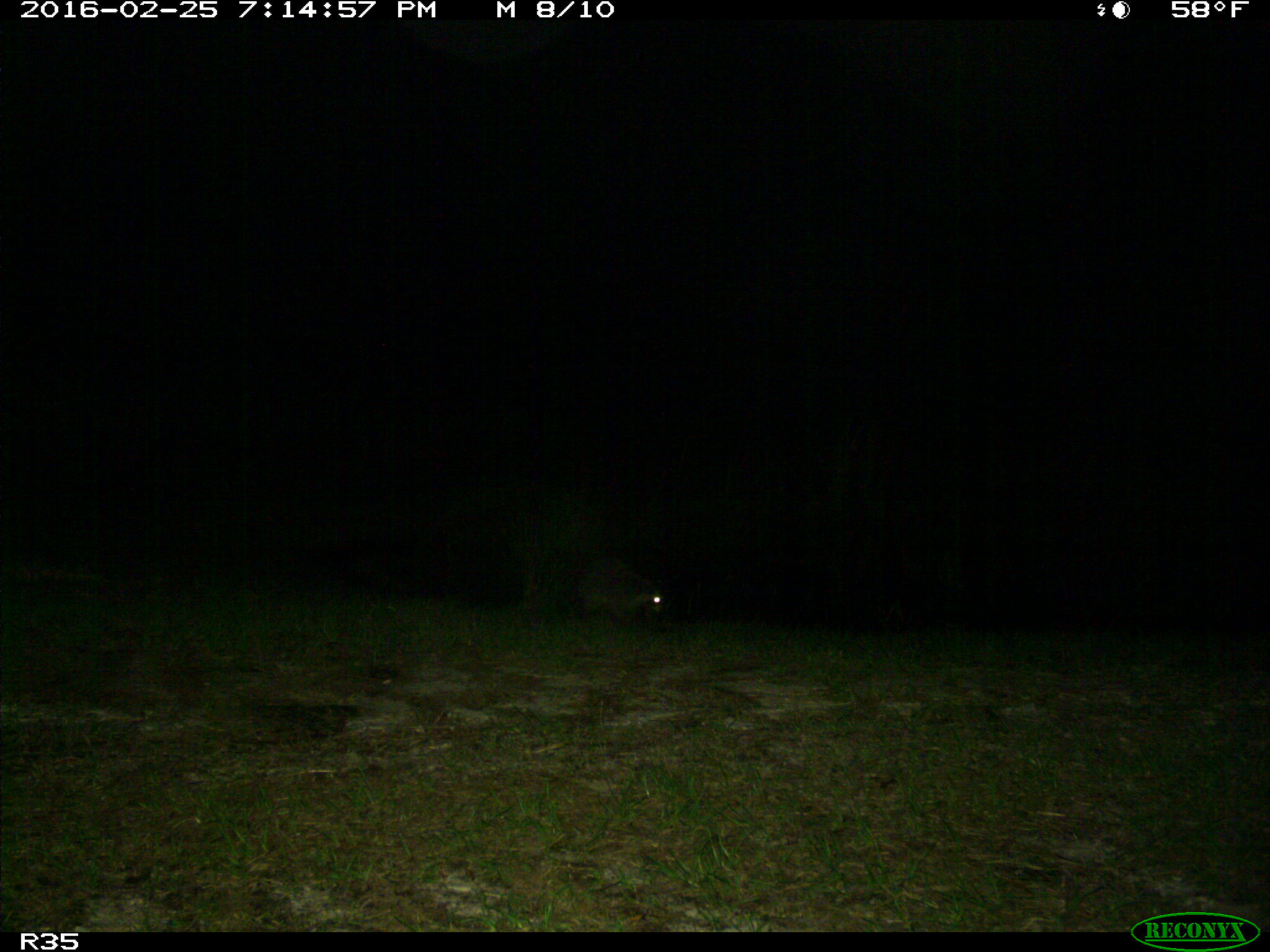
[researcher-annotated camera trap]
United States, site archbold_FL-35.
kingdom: Animalia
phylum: Chordata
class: Mammalia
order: Carnivora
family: Procyonidae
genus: Procyon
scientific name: Procyon lotor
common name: common raccoon